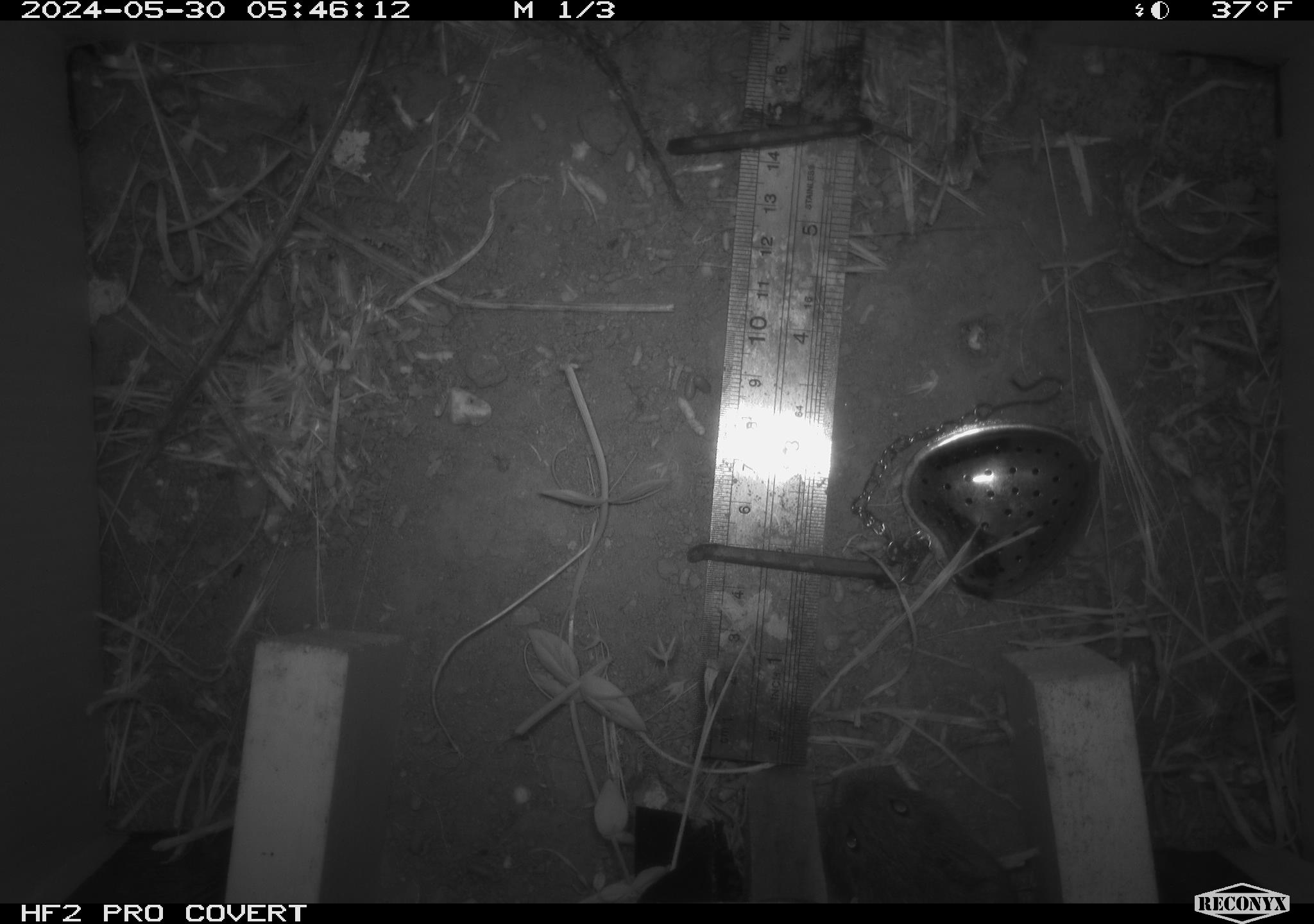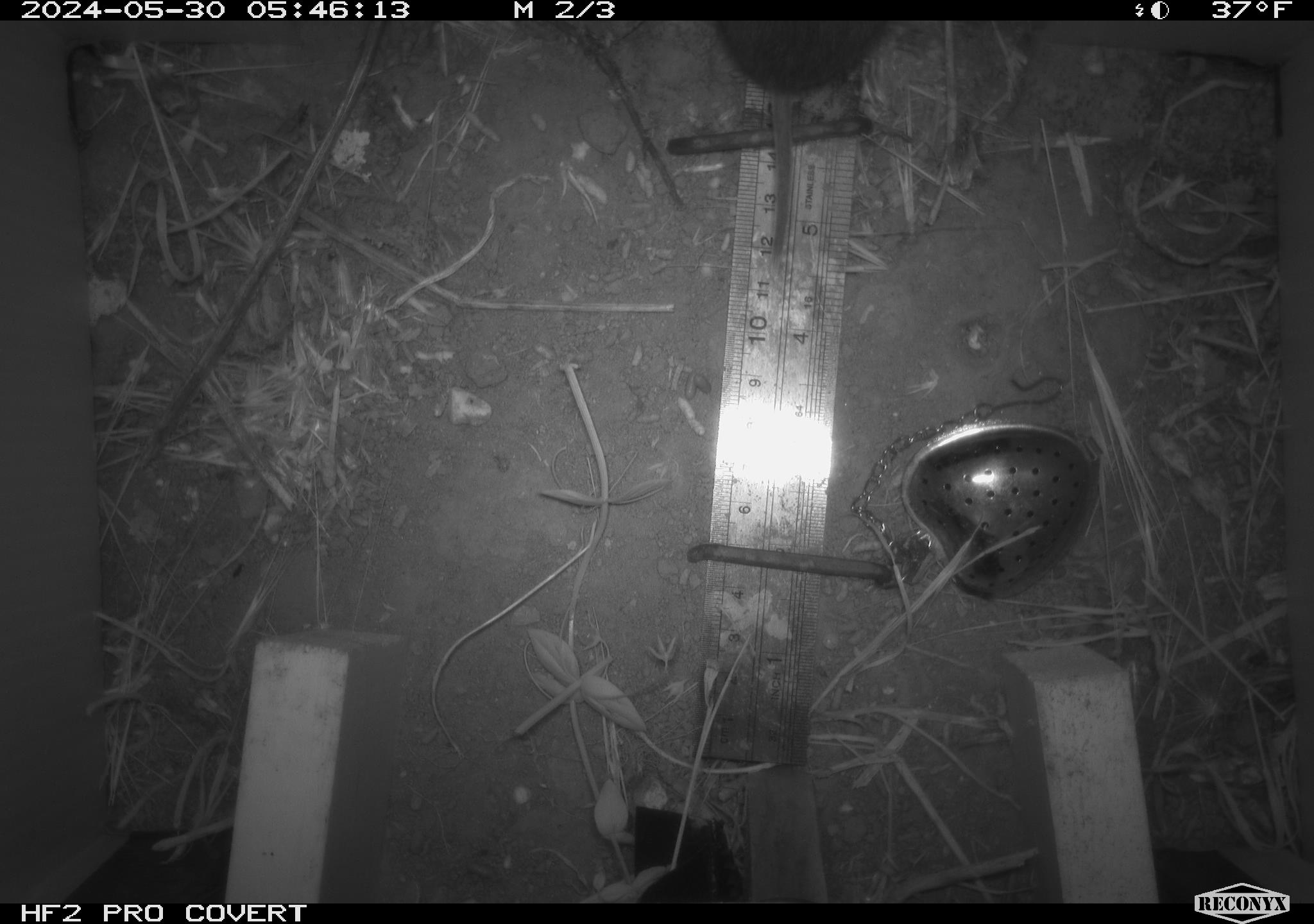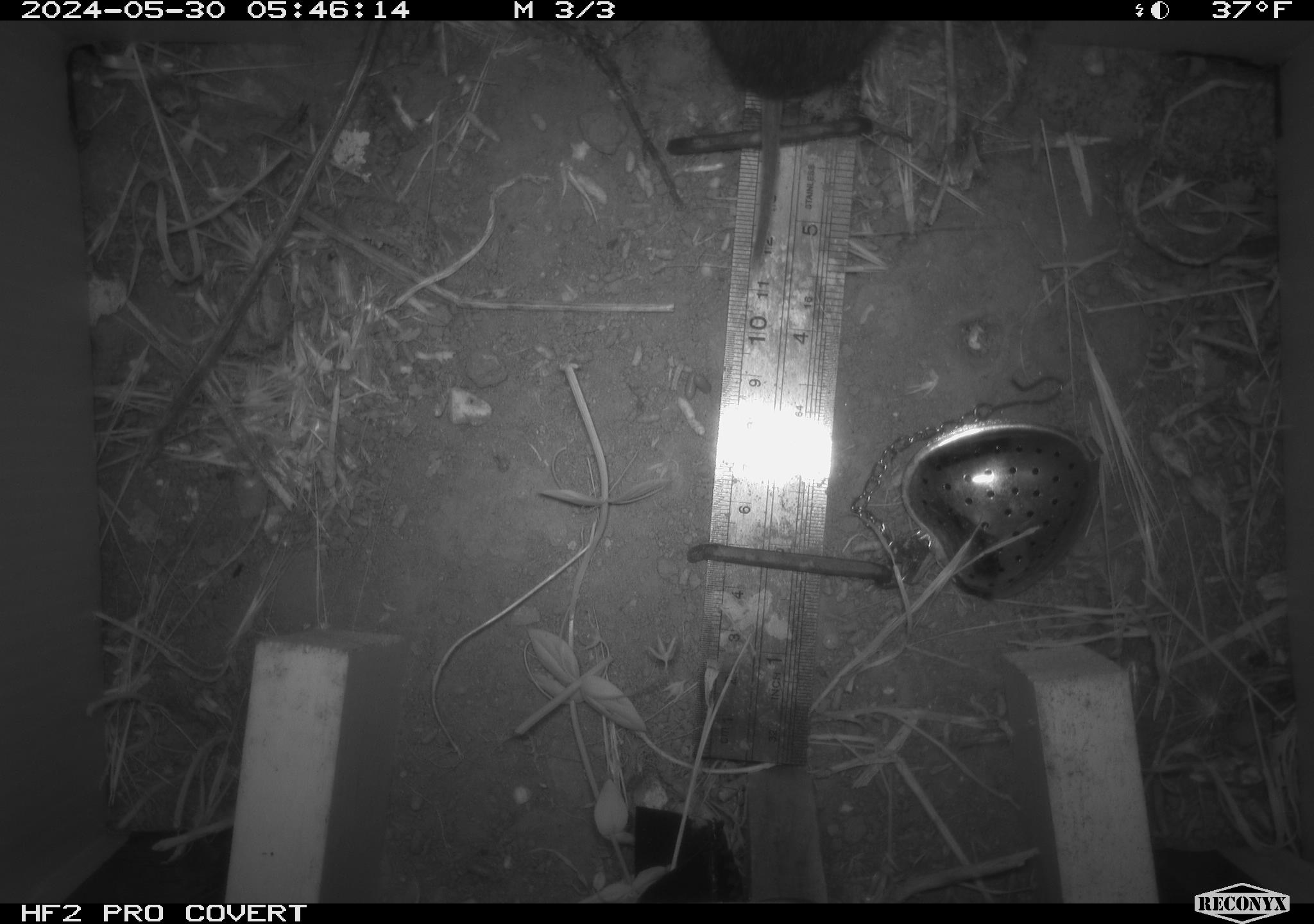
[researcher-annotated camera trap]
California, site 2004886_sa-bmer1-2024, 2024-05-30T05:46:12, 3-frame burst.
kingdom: Animalia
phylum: Chordata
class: Mammalia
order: Rodentia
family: Cricetidae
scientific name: Arvicolinae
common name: voles, lemmings, and muskrats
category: arvicolinae subfamily